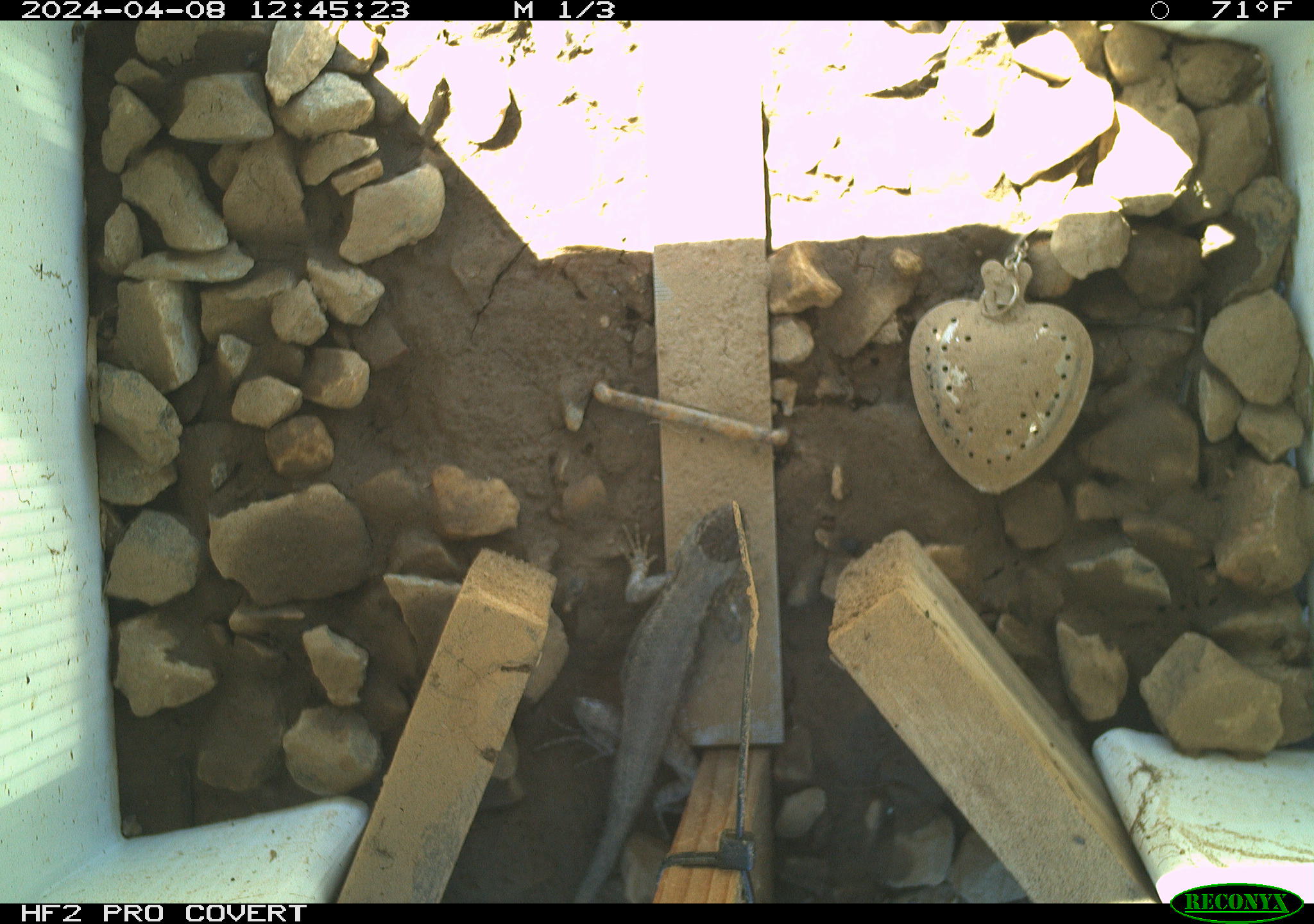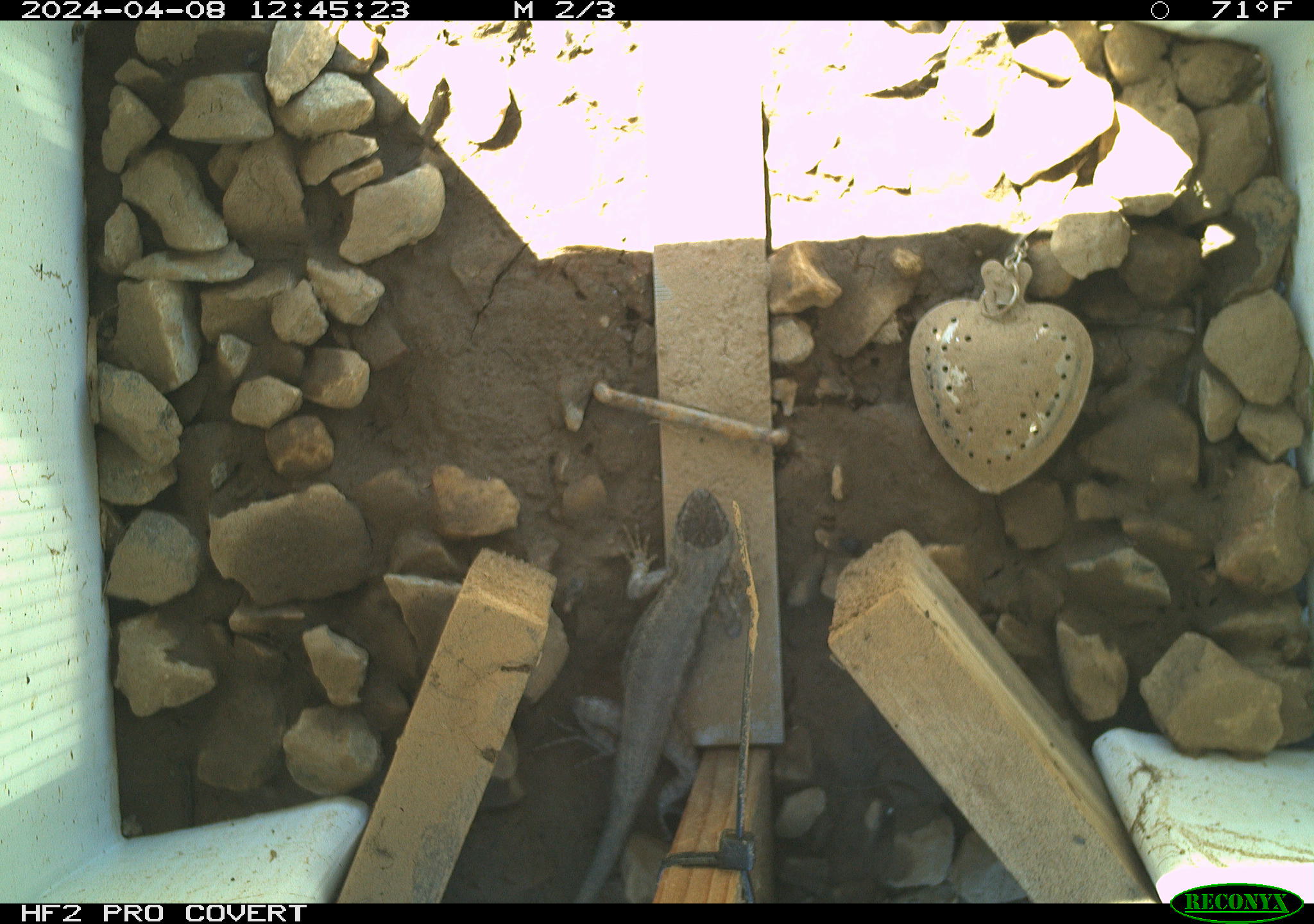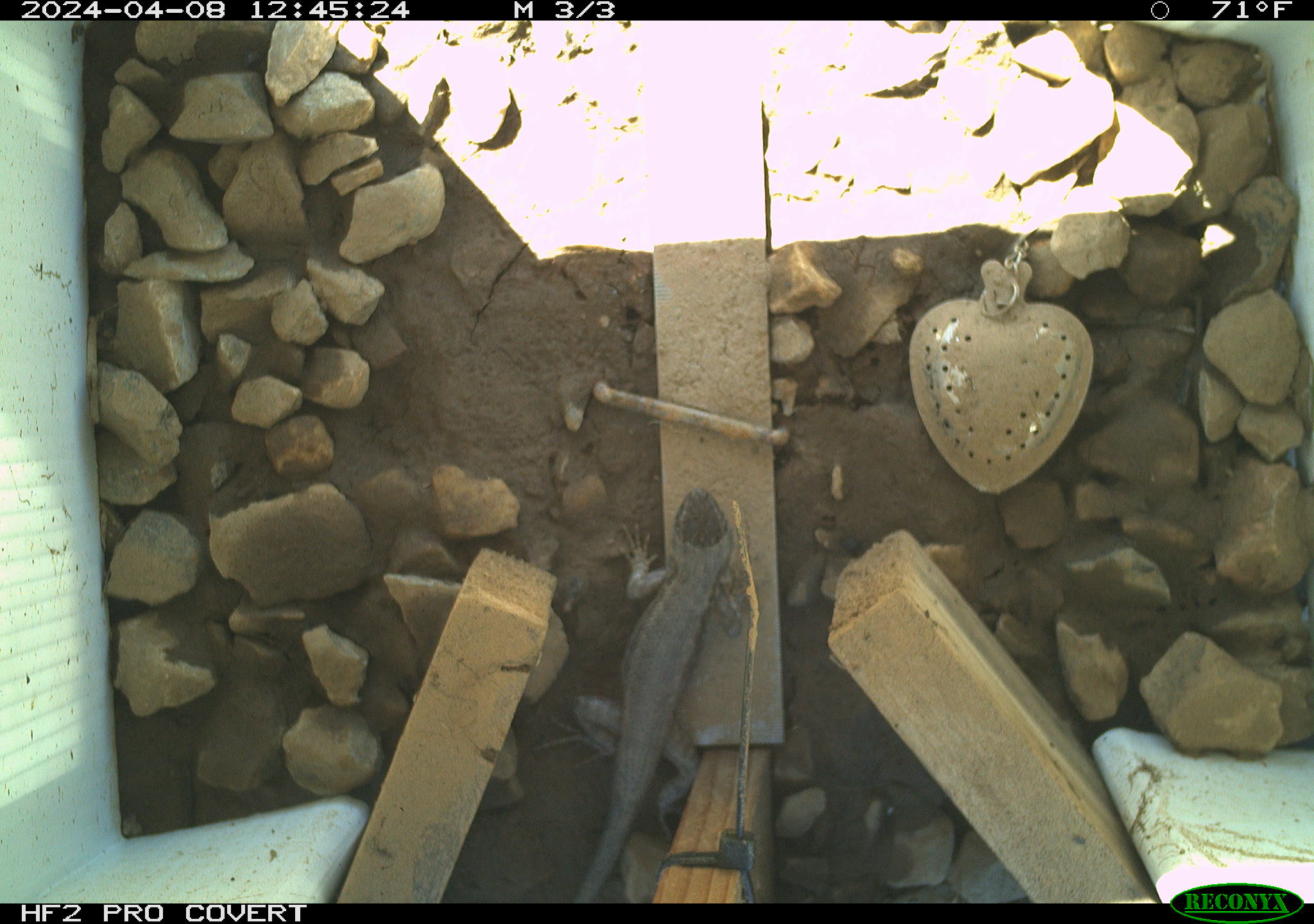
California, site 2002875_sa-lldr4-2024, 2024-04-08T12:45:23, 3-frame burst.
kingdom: Animalia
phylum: Chordata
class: Reptilia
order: Squamata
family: Phrynosomatidae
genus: Sceloporus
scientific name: Sceloporus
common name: spiny lizards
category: sceloporus species